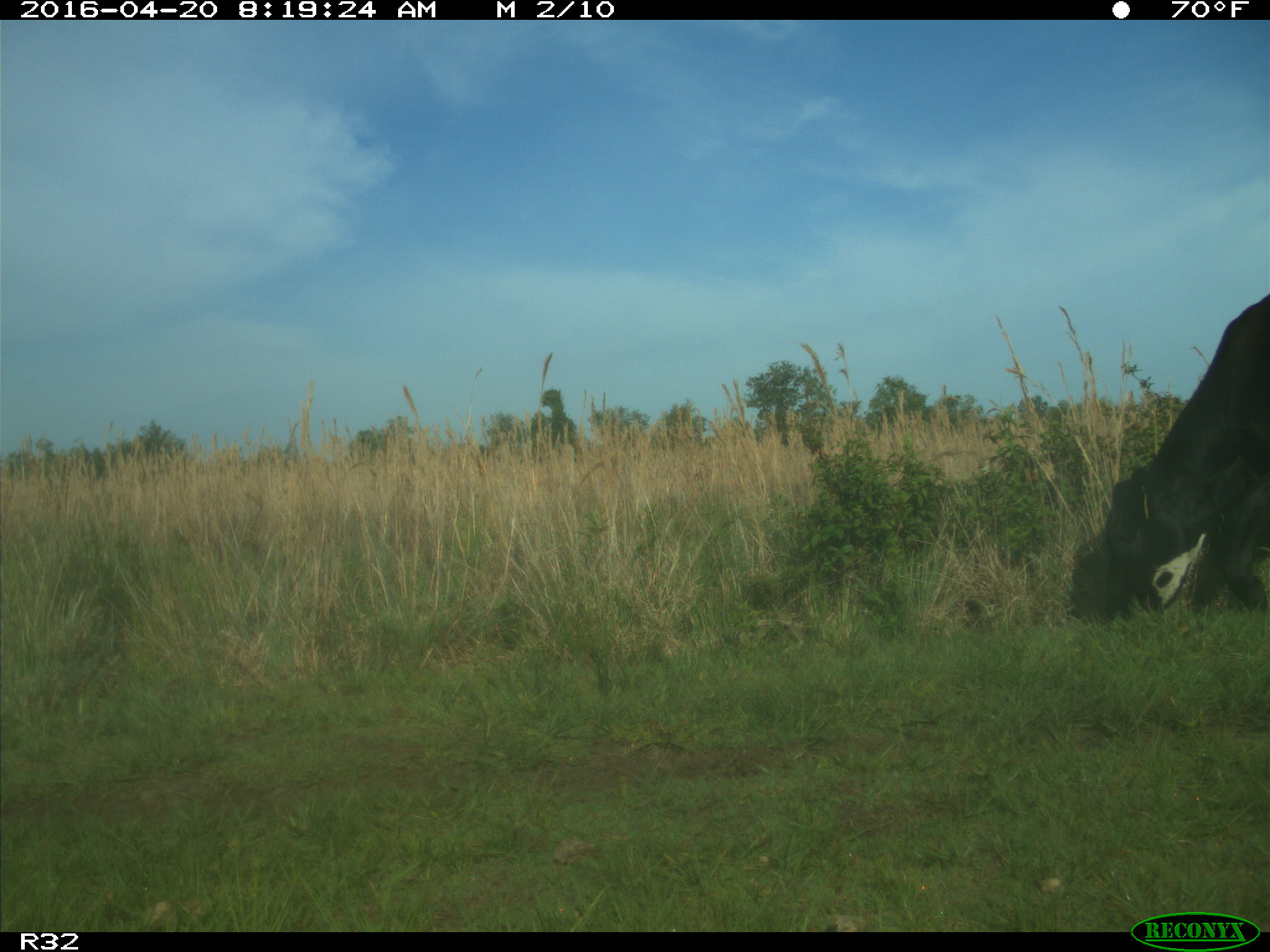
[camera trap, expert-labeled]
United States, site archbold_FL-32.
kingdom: Animalia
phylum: Chordata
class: Mammalia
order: Artiodactyla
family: Bovidae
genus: Bos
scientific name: Bos taurus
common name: domestic cow